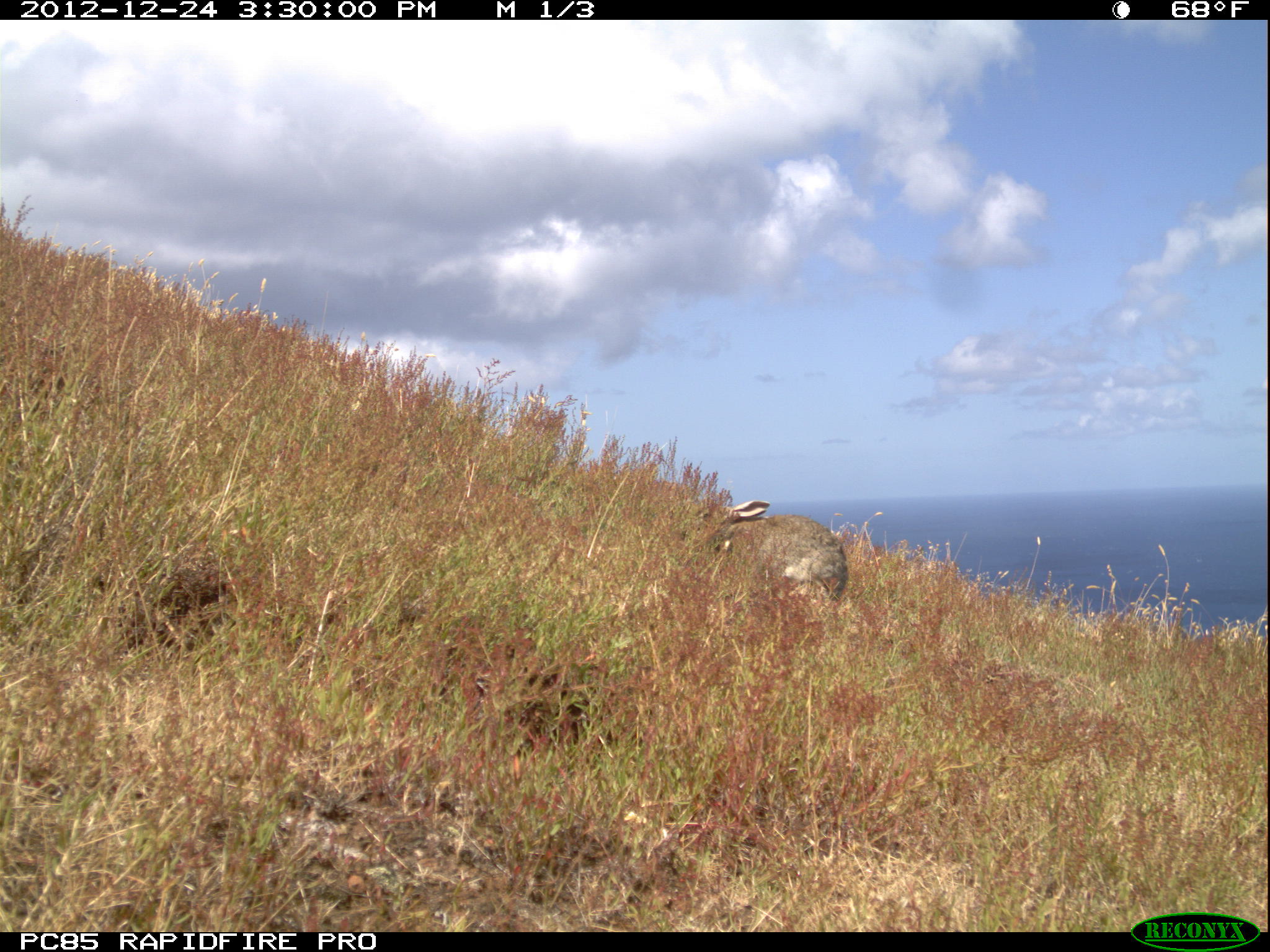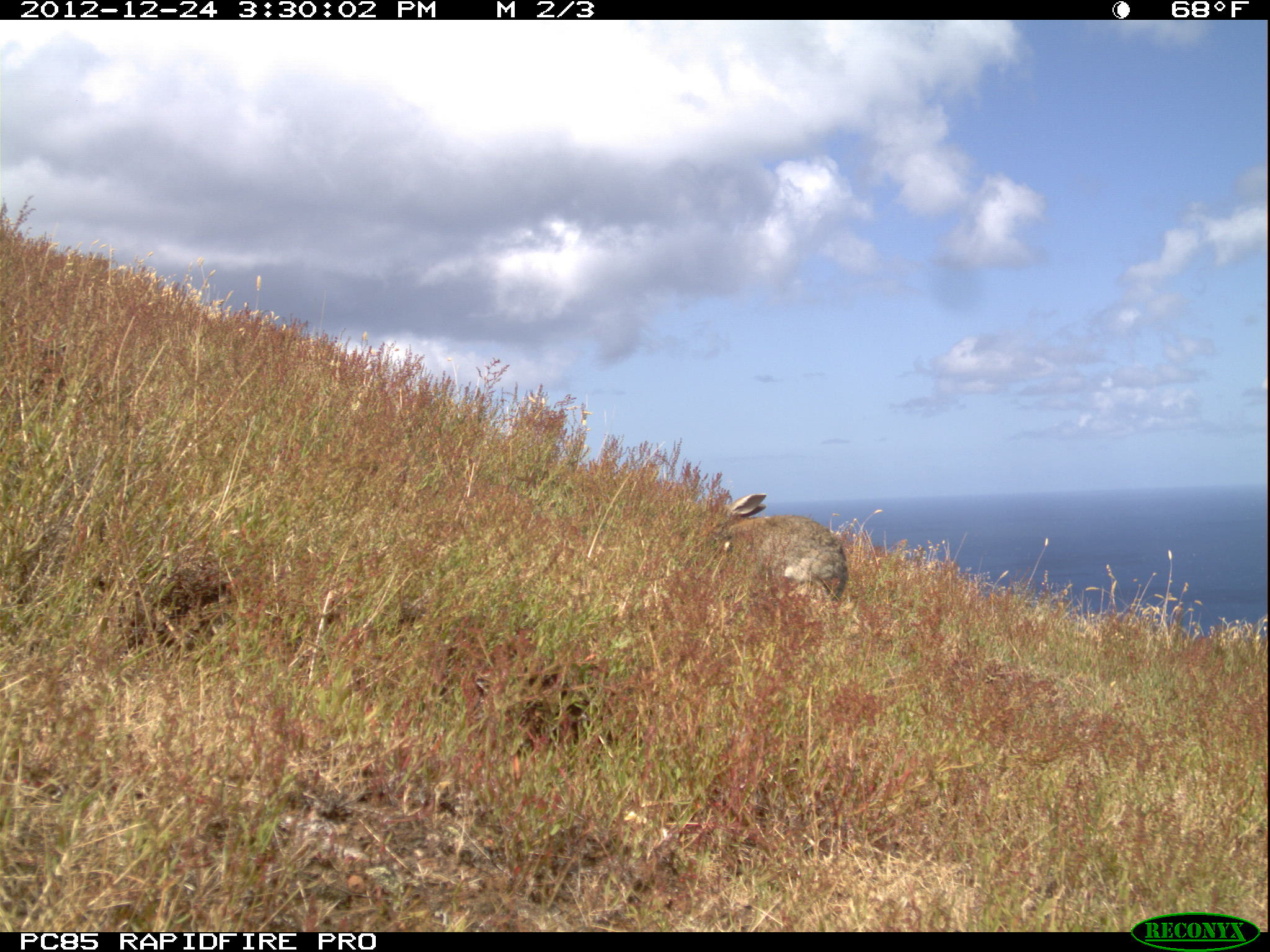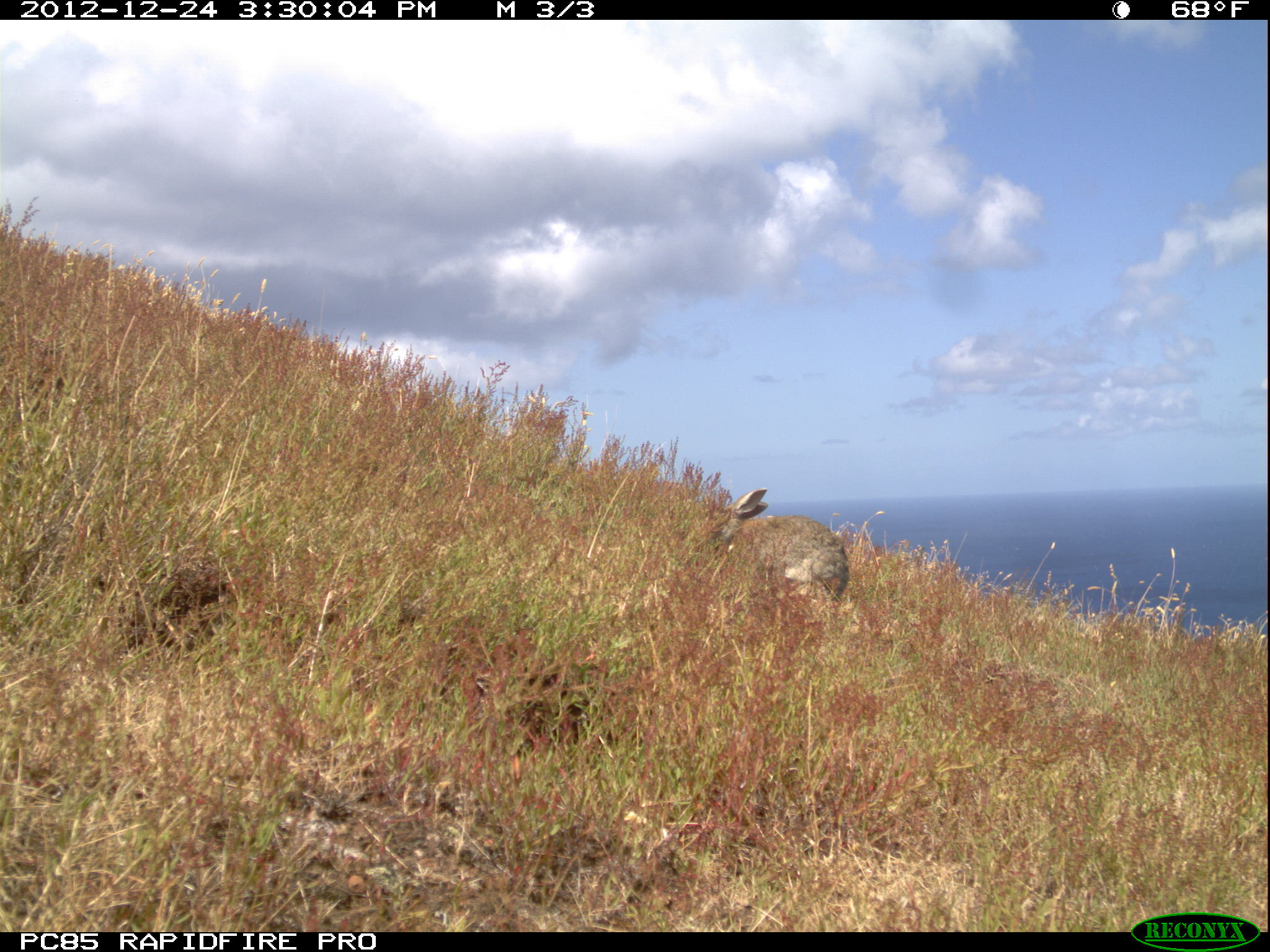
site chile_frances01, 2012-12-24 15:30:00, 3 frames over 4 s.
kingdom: Animalia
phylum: Chordata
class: Mammalia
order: Lagomorpha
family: Leporidae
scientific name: Leporidae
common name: rabbits and hares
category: rabbit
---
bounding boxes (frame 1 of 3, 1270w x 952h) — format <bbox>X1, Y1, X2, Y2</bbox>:
rabbit: <bbox>703, 494, 853, 611</bbox>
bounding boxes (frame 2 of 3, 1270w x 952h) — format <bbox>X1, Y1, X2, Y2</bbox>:
rabbit: <bbox>706, 487, 850, 611</bbox>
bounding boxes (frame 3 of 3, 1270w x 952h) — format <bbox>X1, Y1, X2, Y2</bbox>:
rabbit: <bbox>703, 483, 852, 612</bbox>